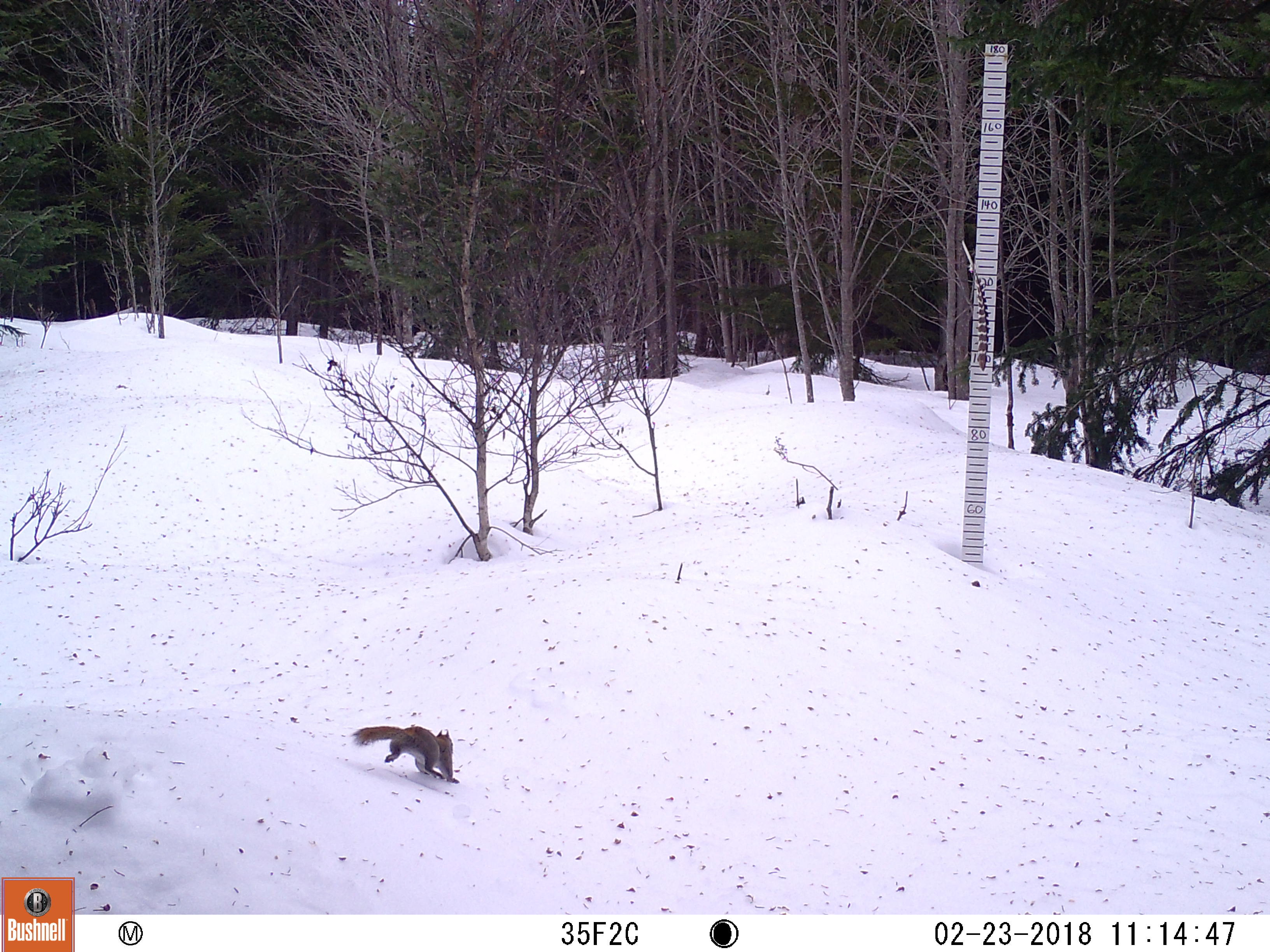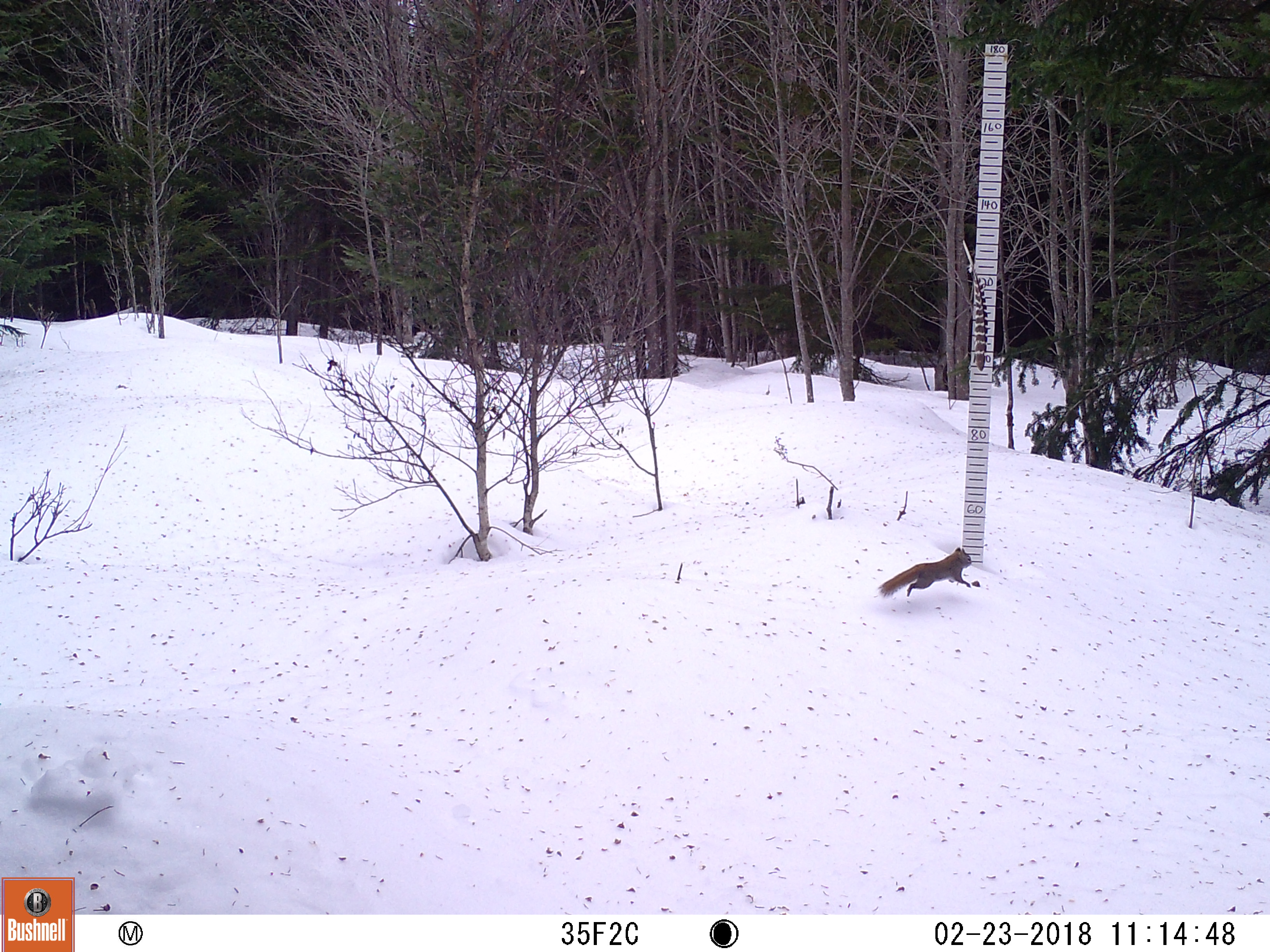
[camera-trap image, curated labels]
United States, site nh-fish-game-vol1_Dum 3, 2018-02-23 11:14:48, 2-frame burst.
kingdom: Animalia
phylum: Chordata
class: Mammalia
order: Rodentia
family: Sciuridae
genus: Tamiasciurus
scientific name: Tamiasciurus hudsonicus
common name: red squirrel